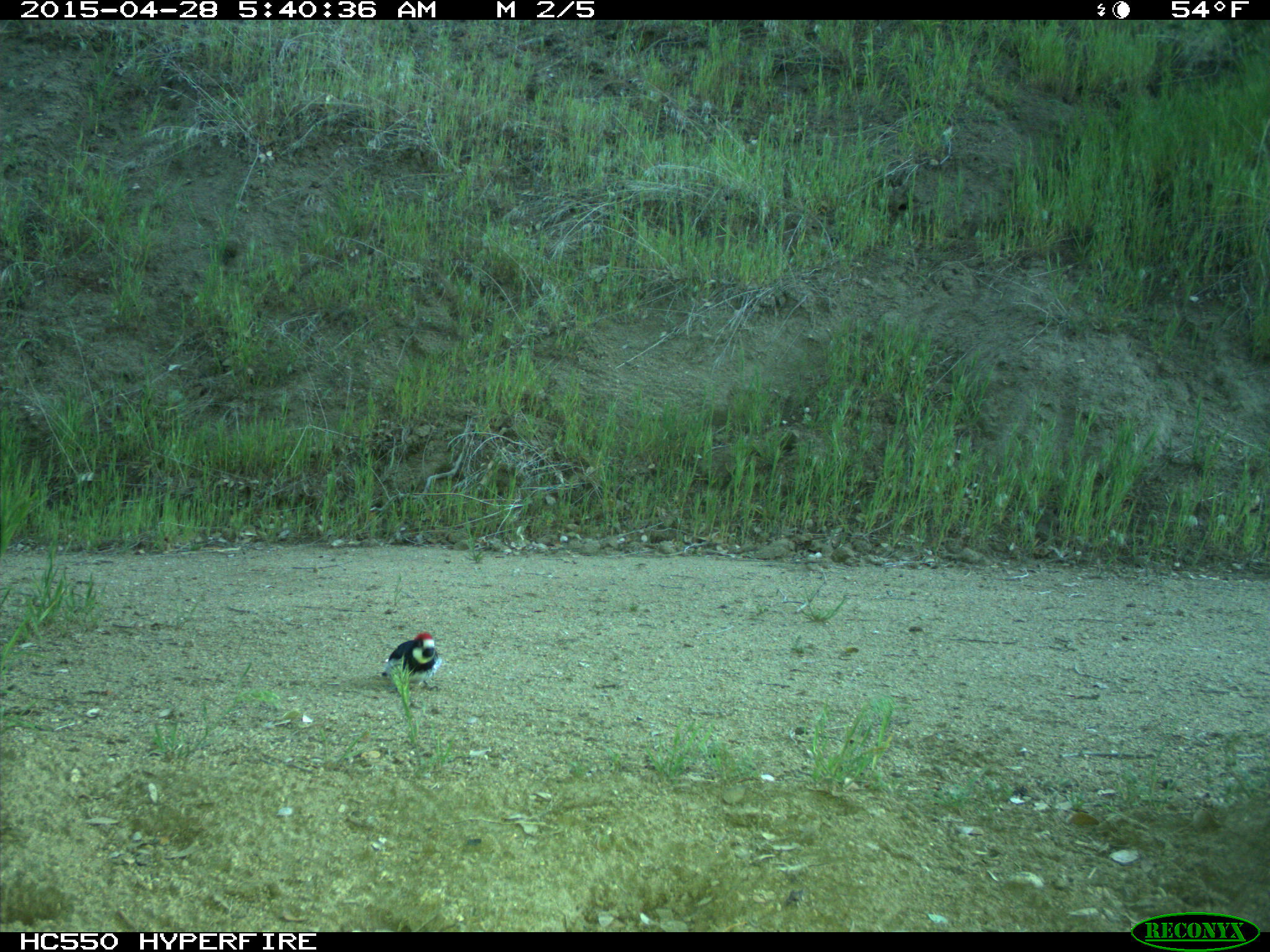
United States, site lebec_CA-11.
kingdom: Animalia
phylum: Chordata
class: Aves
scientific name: Aves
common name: birds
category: unidentified bird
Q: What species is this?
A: Unidentified bird (birds) (Aves).